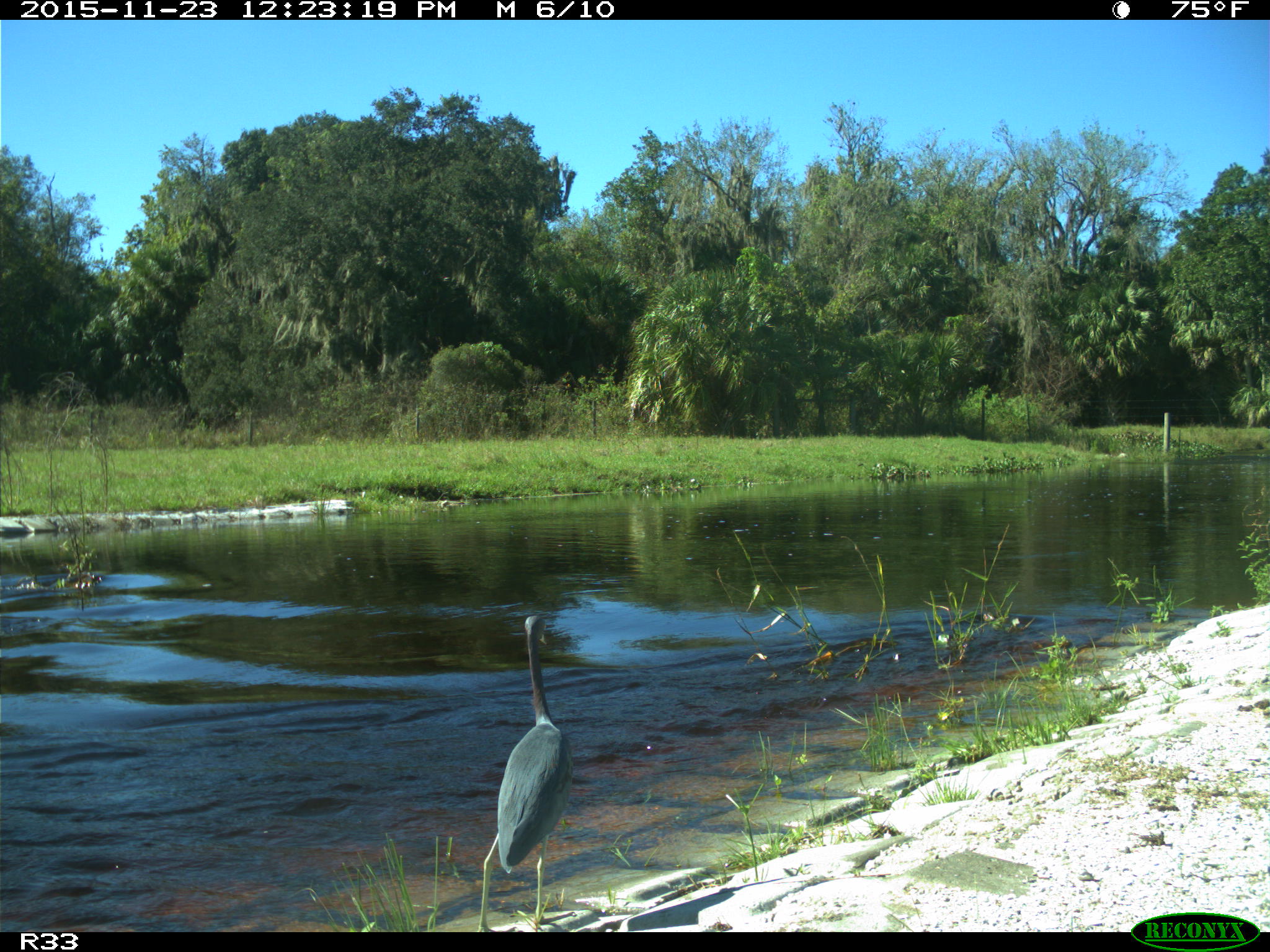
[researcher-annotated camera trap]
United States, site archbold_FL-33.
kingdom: Animalia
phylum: Chordata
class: Aves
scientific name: Aves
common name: birds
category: unidentified bird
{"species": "unidentified bird (birds) (Aves)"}